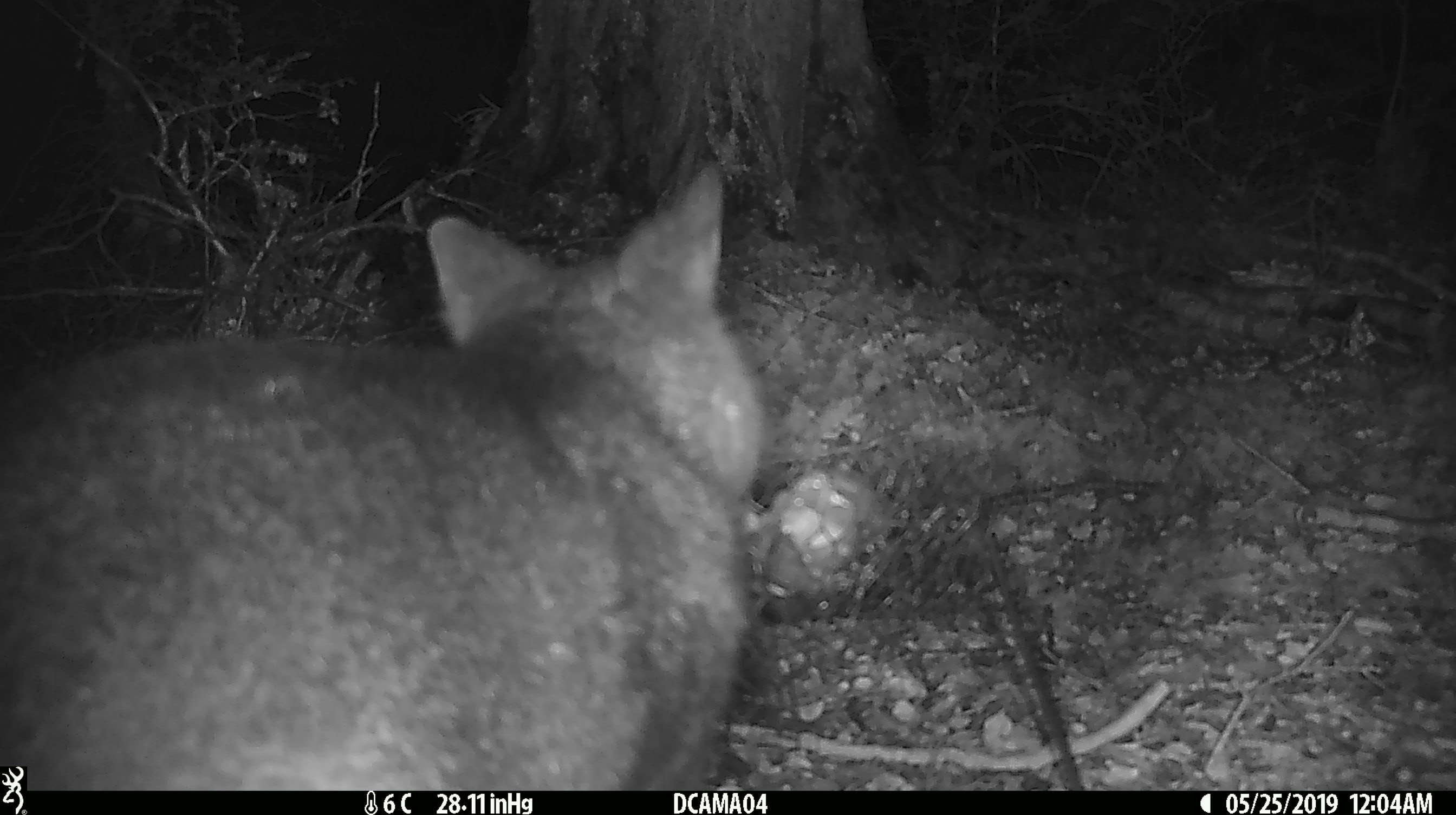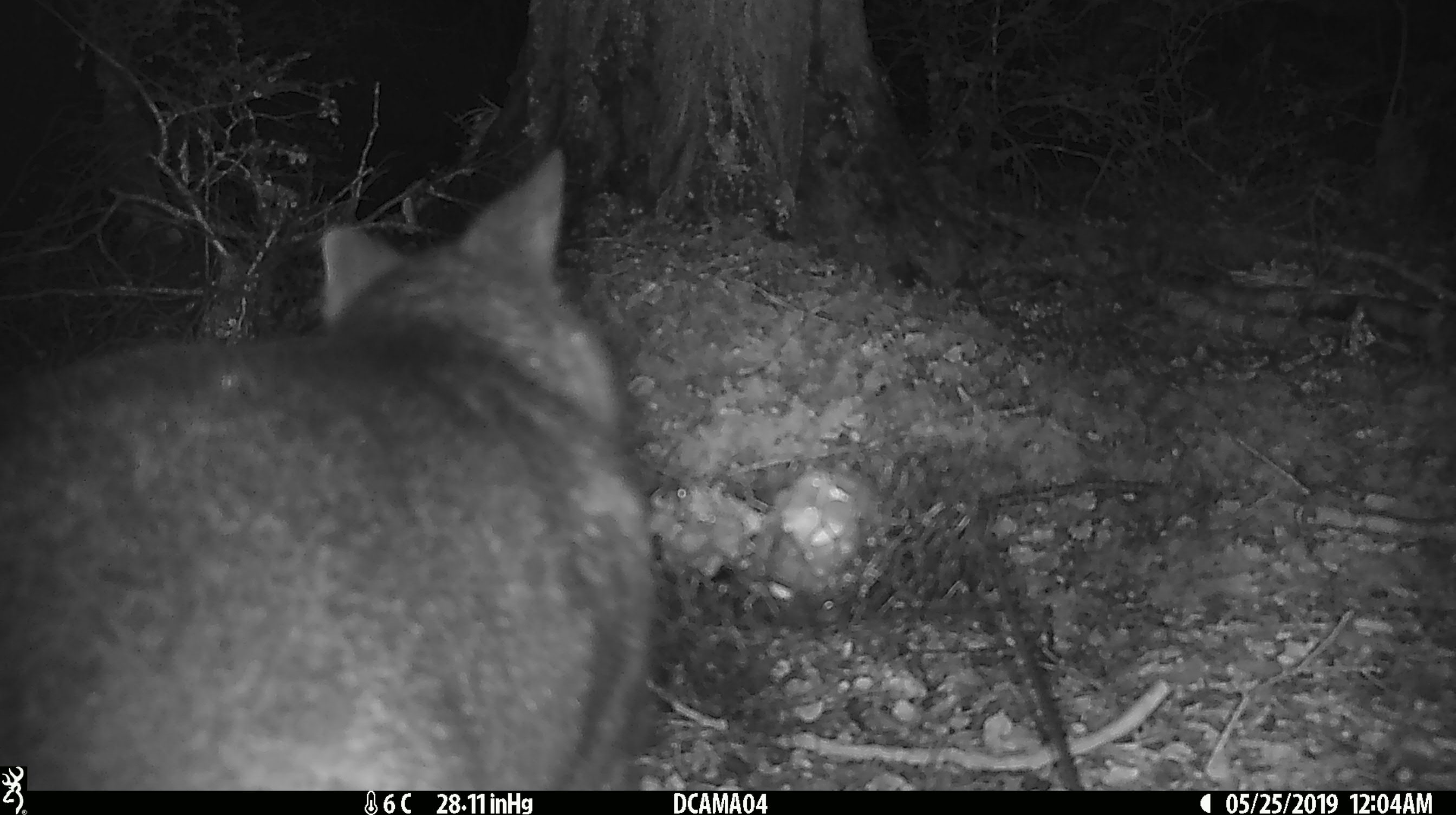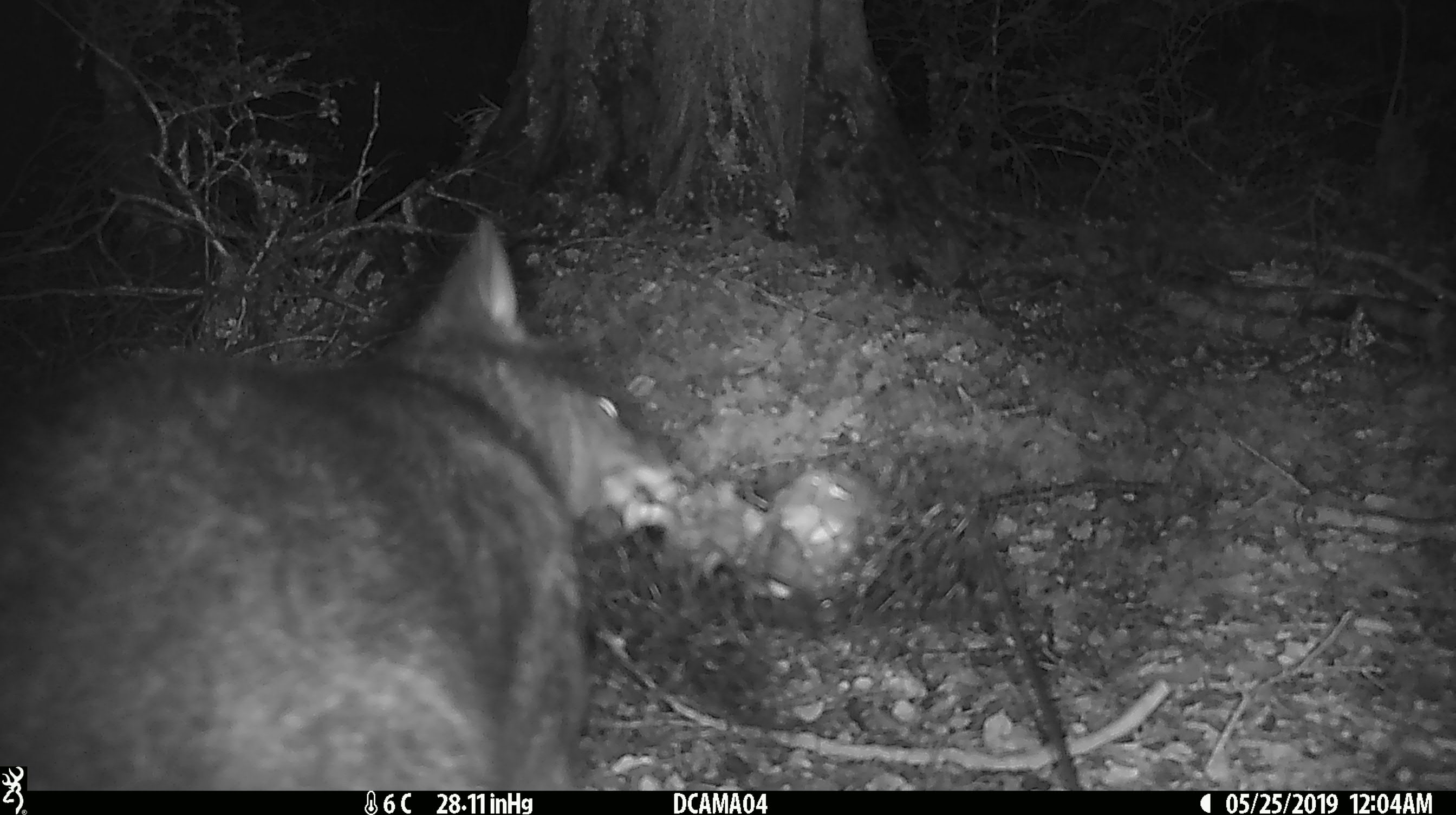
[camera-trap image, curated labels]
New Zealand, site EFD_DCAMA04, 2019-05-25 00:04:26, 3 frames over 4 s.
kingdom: Animalia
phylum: Chordata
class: Mammalia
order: Diprotodontia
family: Phalangeridae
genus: Trichosurus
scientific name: Trichosurus vulpecula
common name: common brushtail possum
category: possum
Possum (common brushtail possum) (Trichosurus vulpecula).